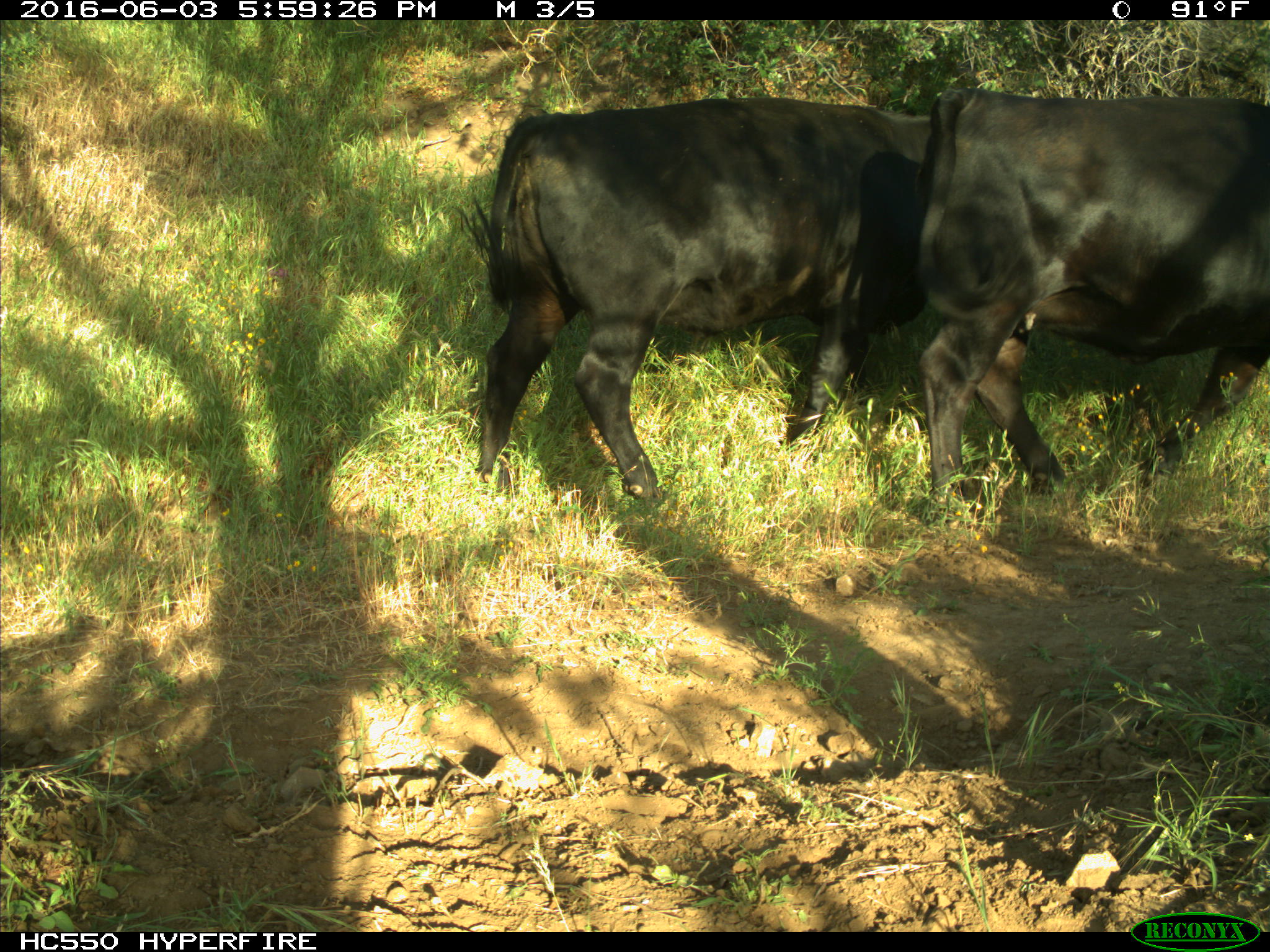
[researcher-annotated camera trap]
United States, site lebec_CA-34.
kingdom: Animalia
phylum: Chordata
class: Mammalia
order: Artiodactyla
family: Bovidae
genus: Bos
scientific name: Bos taurus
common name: domestic cow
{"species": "Bos taurus (domestic cow)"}